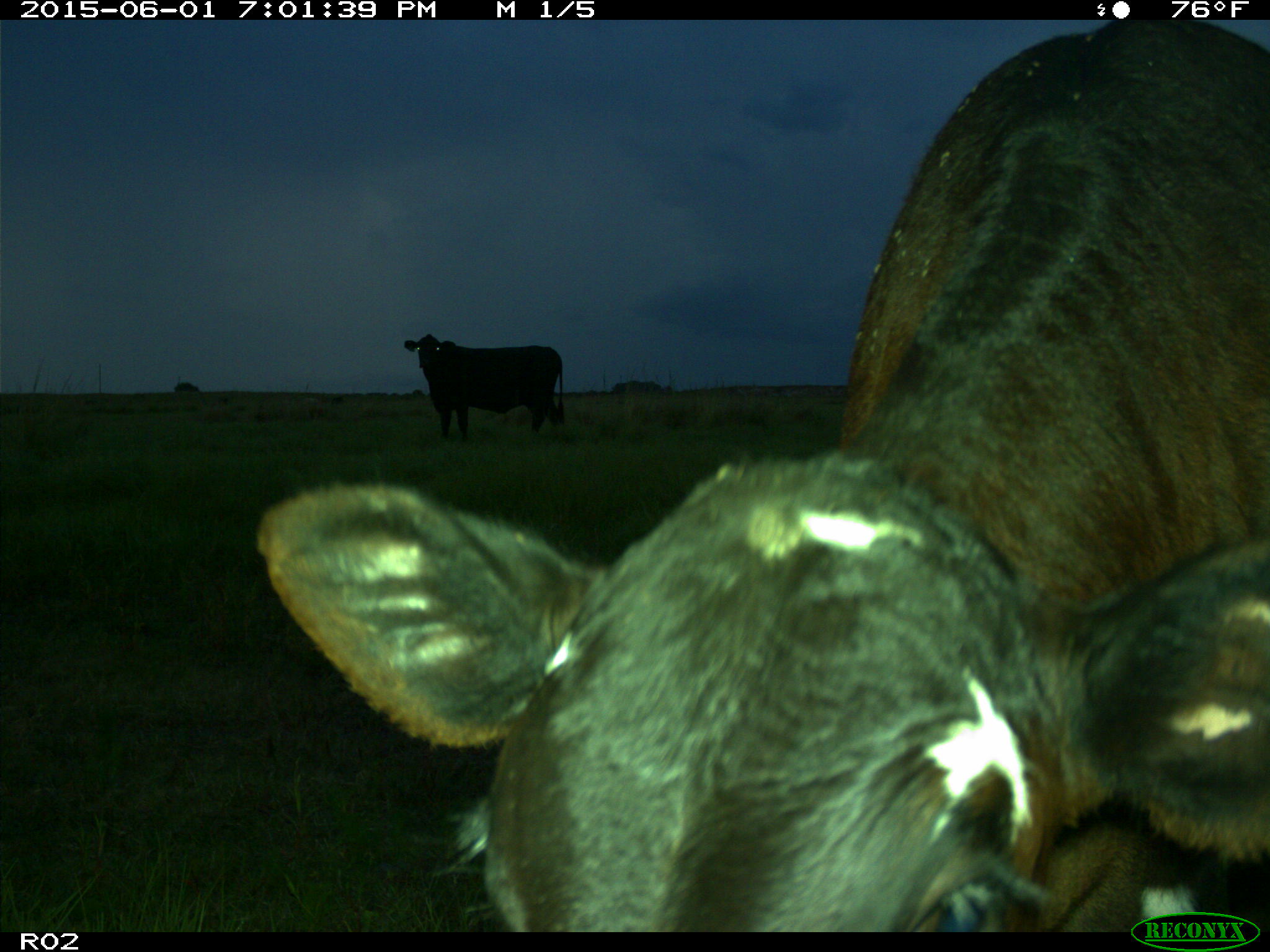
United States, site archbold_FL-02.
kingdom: Animalia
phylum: Chordata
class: Mammalia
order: Artiodactyla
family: Bovidae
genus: Bos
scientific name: Bos taurus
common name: domestic cow